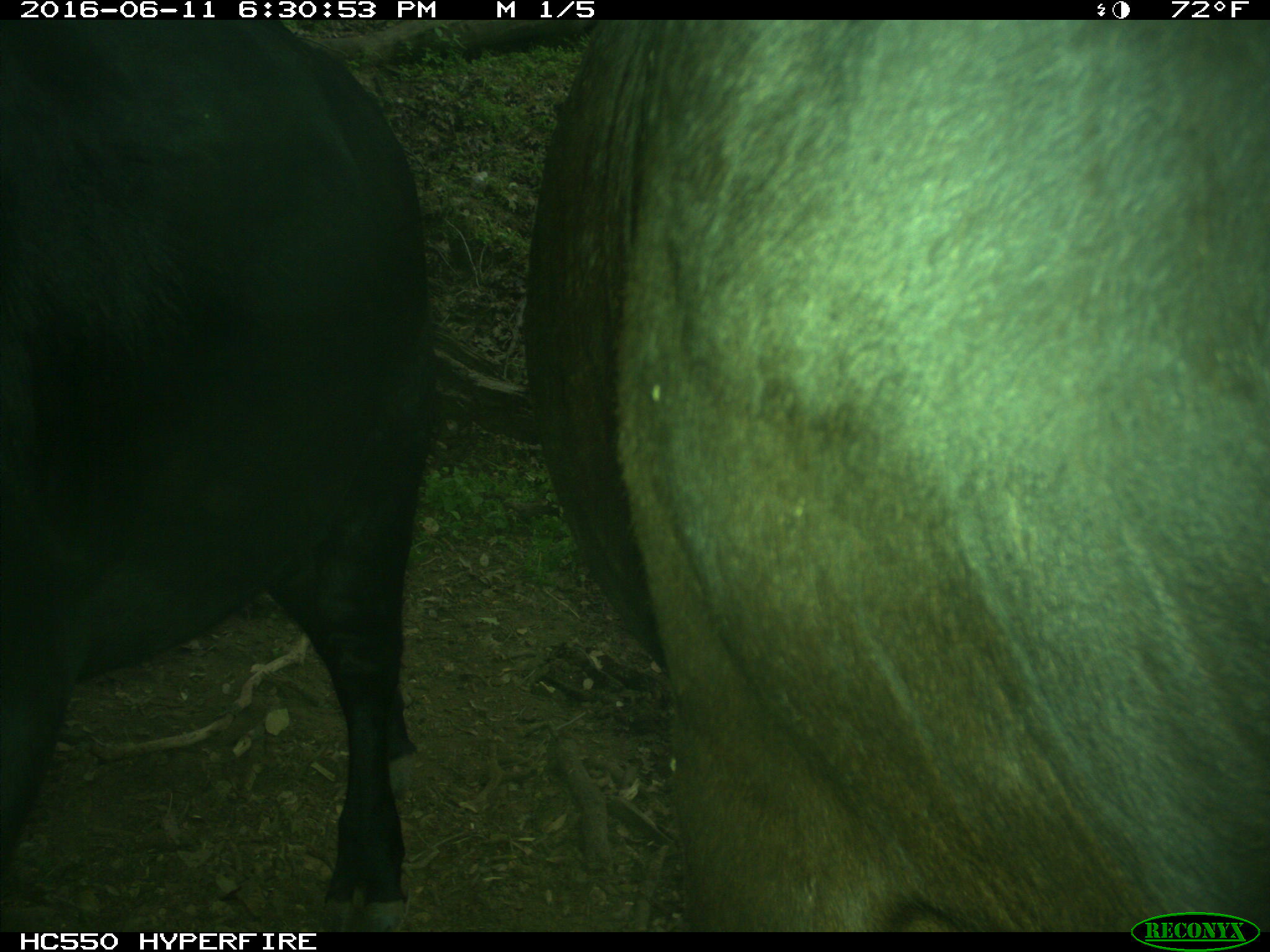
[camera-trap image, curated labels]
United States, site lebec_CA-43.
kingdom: Animalia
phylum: Chordata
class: Mammalia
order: Artiodactyla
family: Bovidae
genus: Bos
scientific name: Bos taurus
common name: domestic cow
Bos taurus (domestic cow).